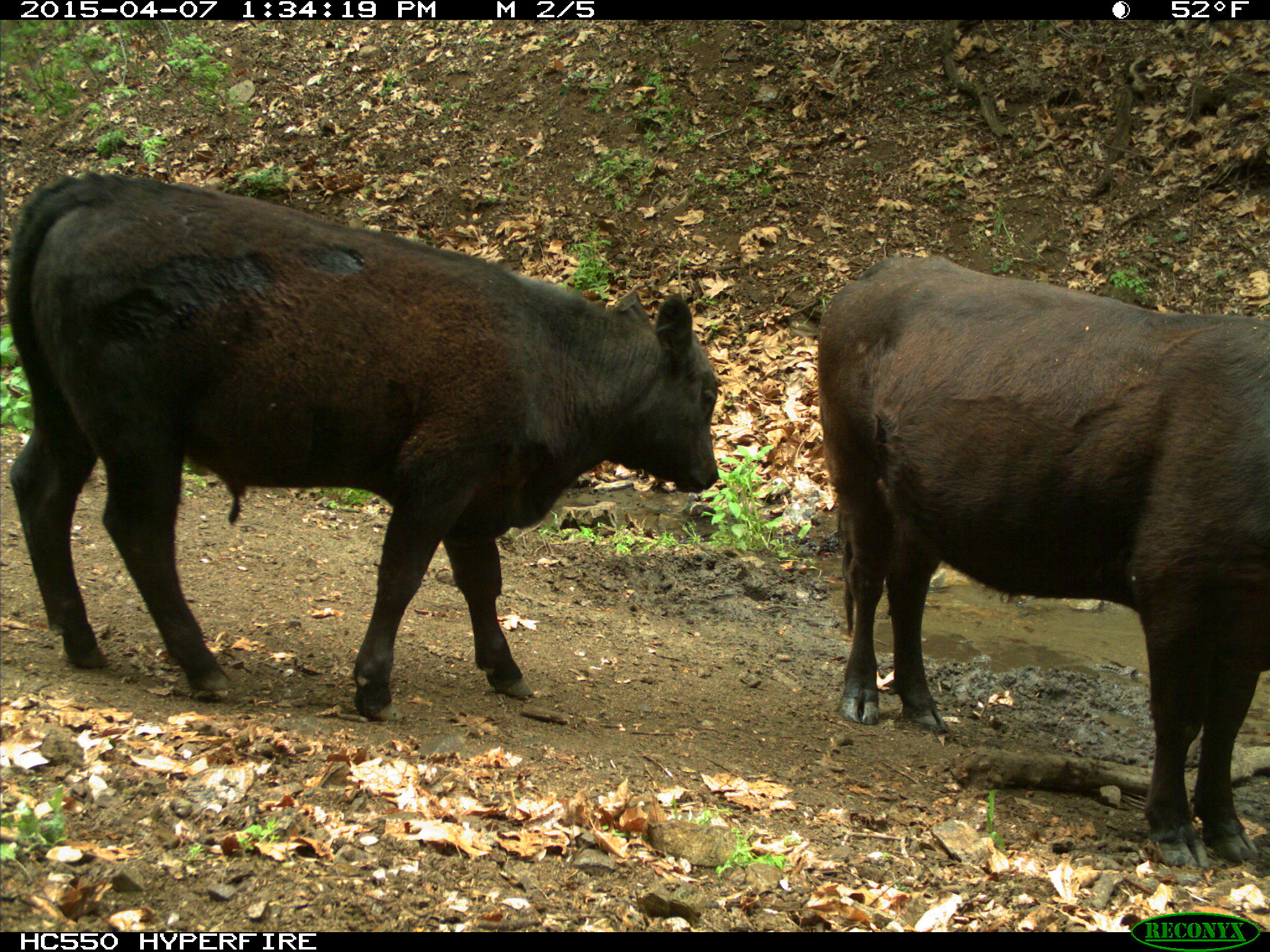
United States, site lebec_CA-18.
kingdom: Animalia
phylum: Chordata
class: Mammalia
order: Artiodactyla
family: Bovidae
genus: Bos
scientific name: Bos taurus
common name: domestic cow